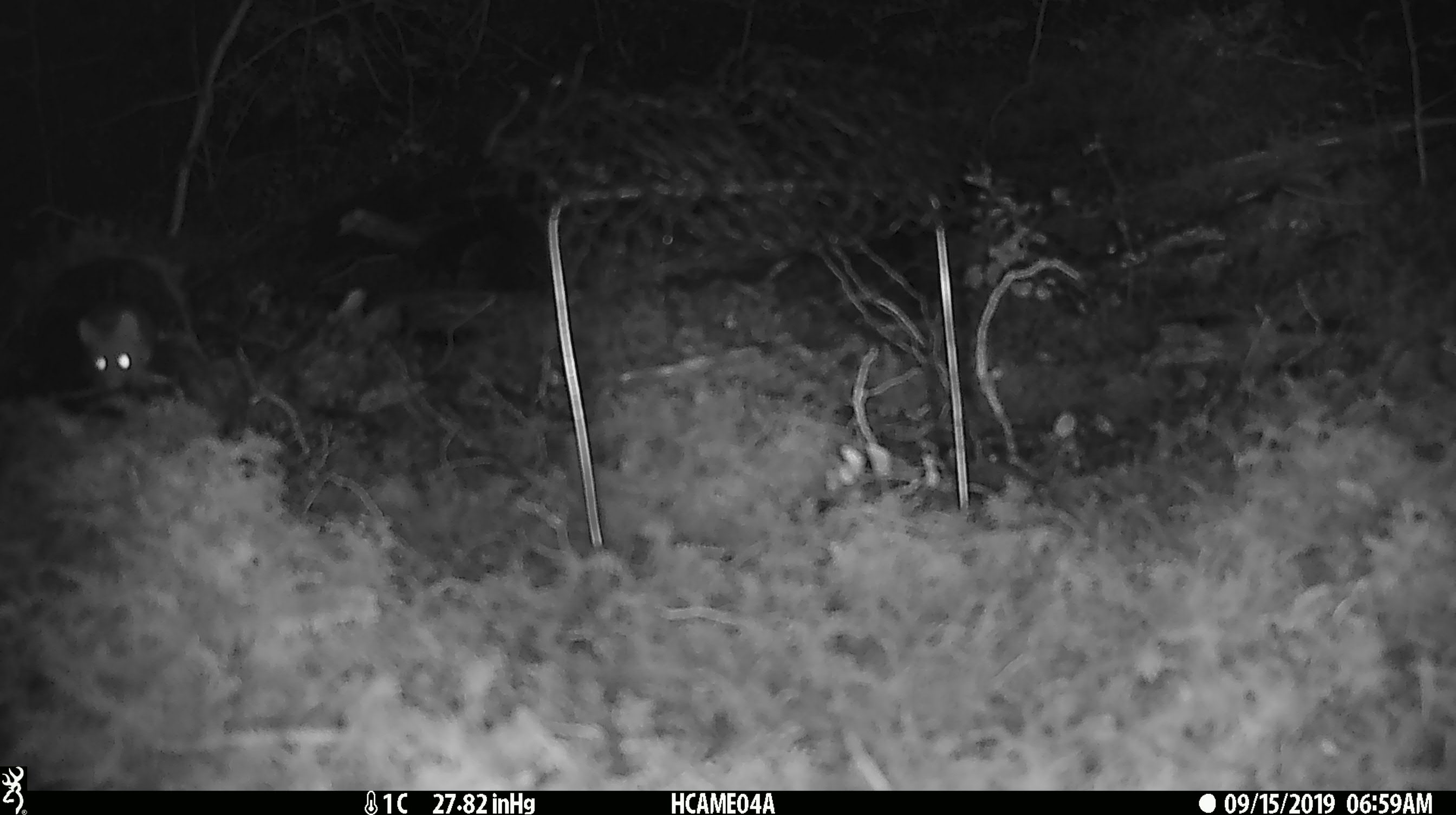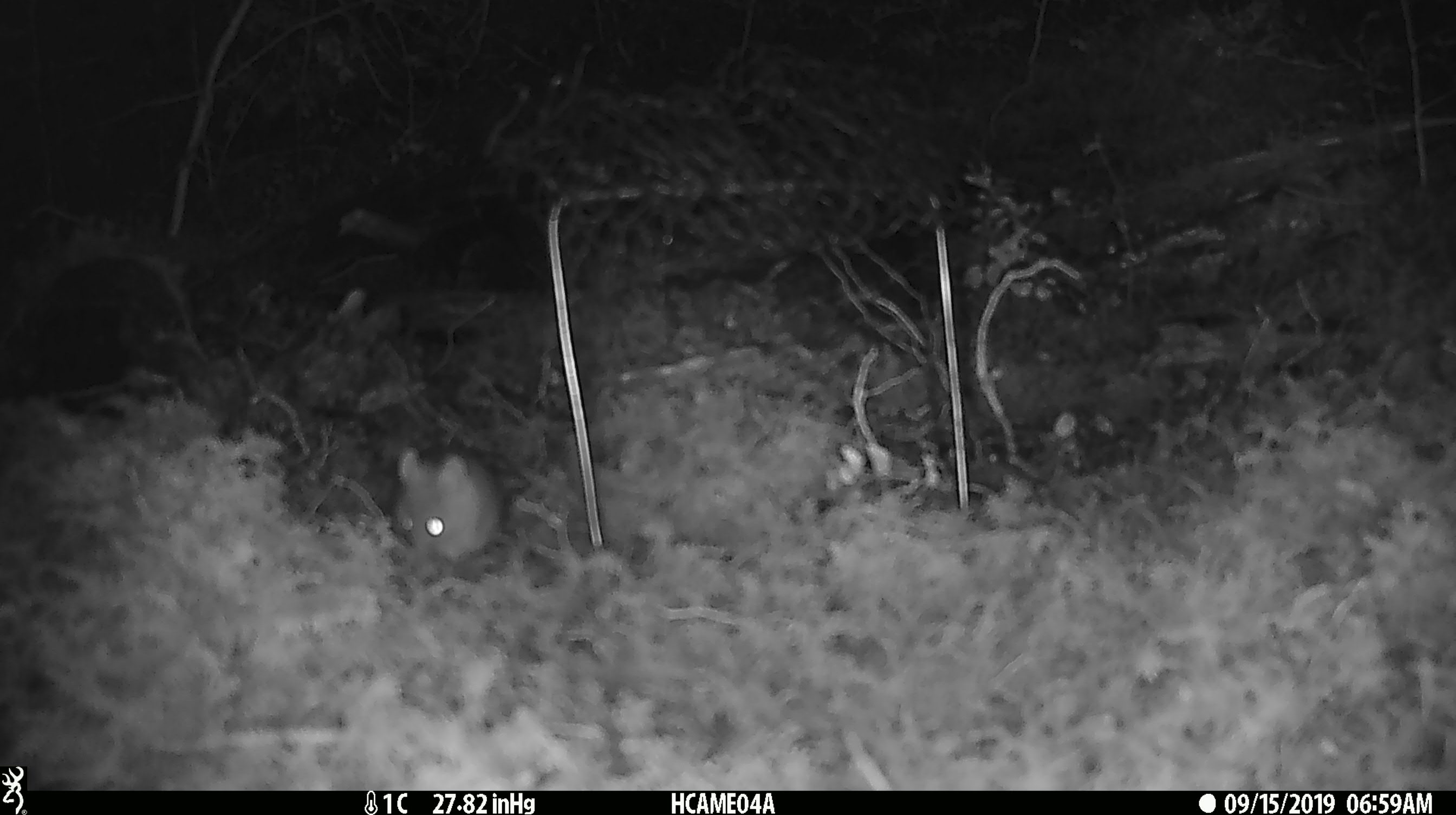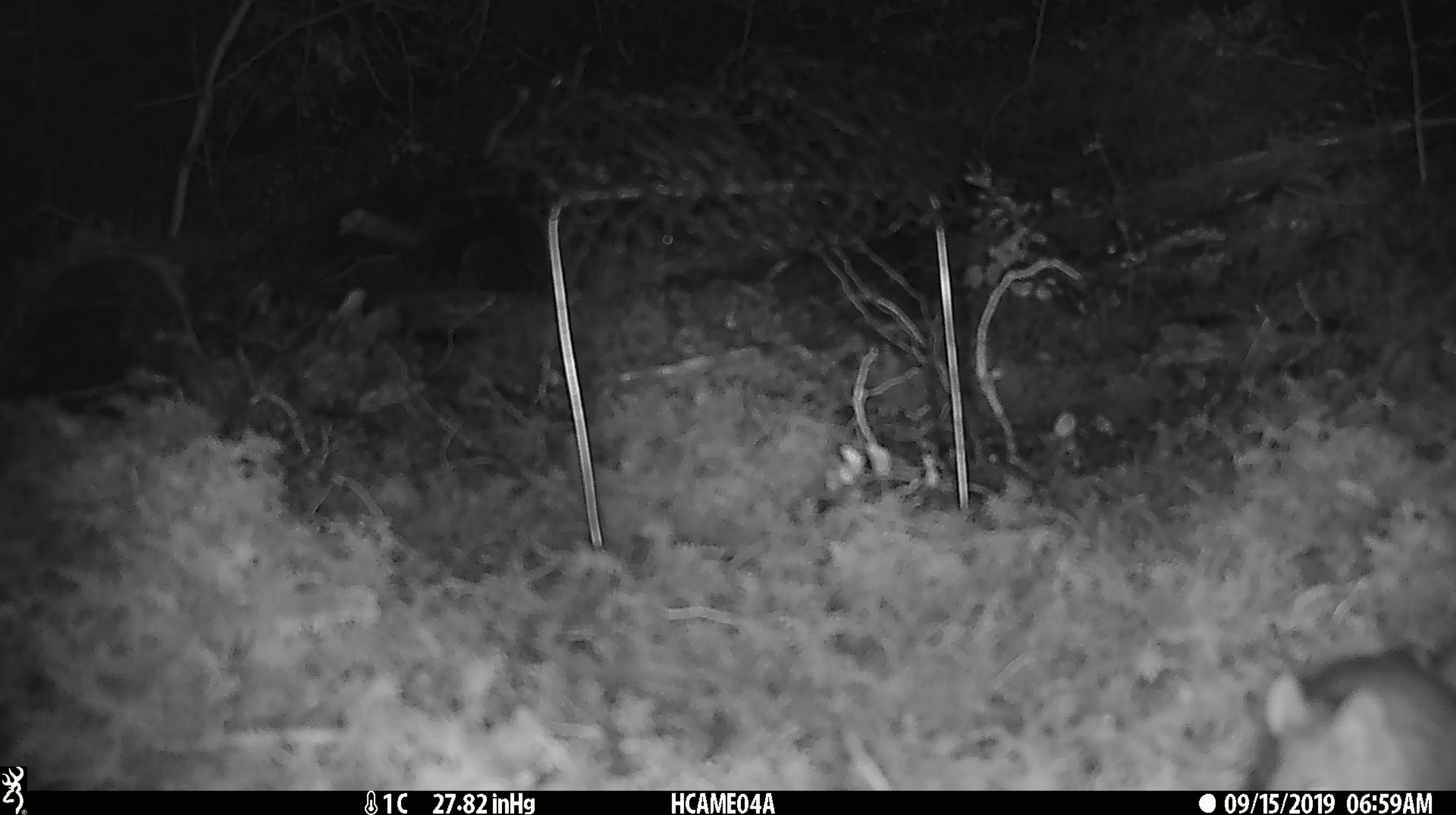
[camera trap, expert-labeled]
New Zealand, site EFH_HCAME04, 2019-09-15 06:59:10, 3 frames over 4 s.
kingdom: Animalia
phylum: Chordata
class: Mammalia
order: Rodentia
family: Muridae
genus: Mus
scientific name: Mus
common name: mouse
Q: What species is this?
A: Mouse (Mus).